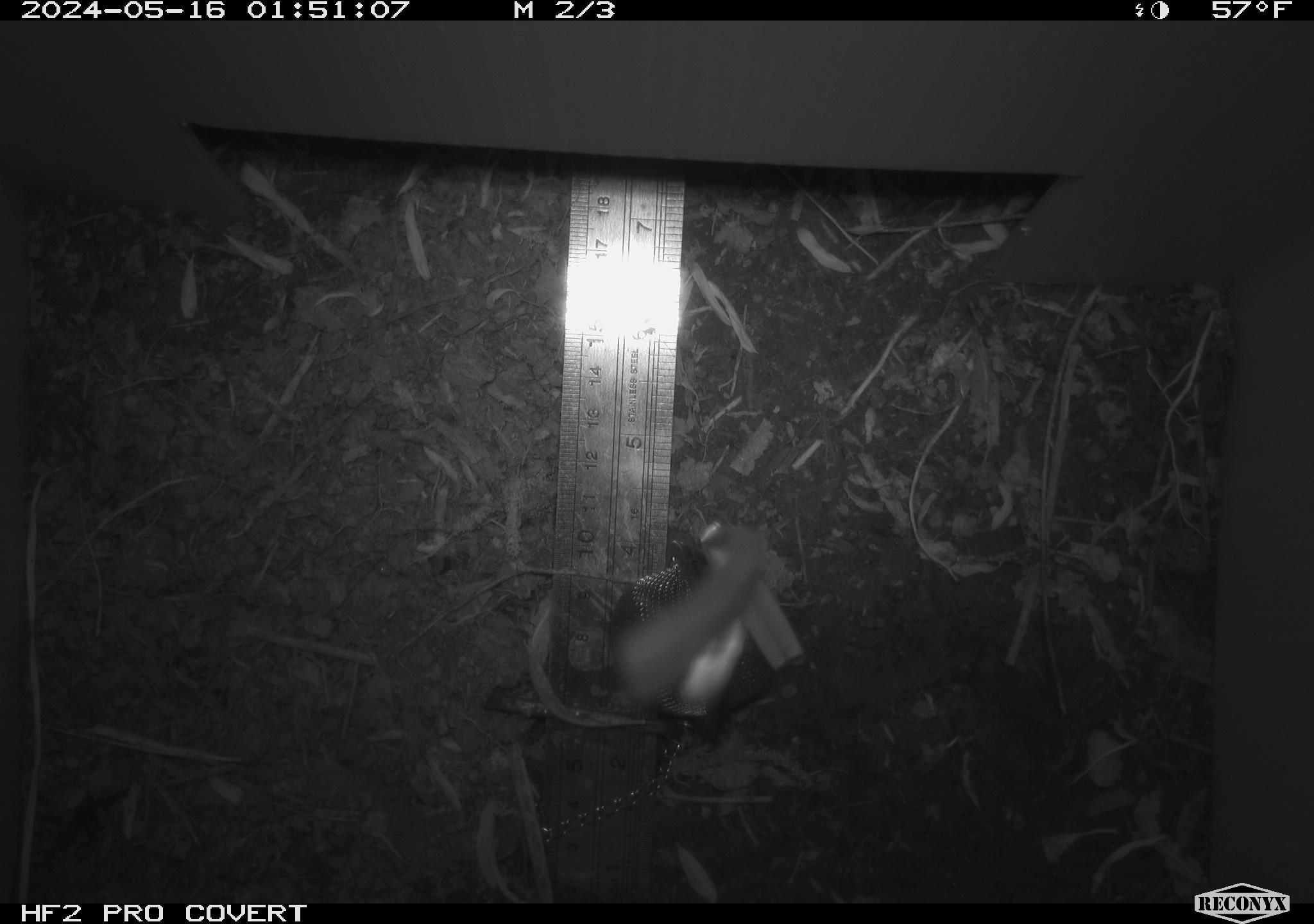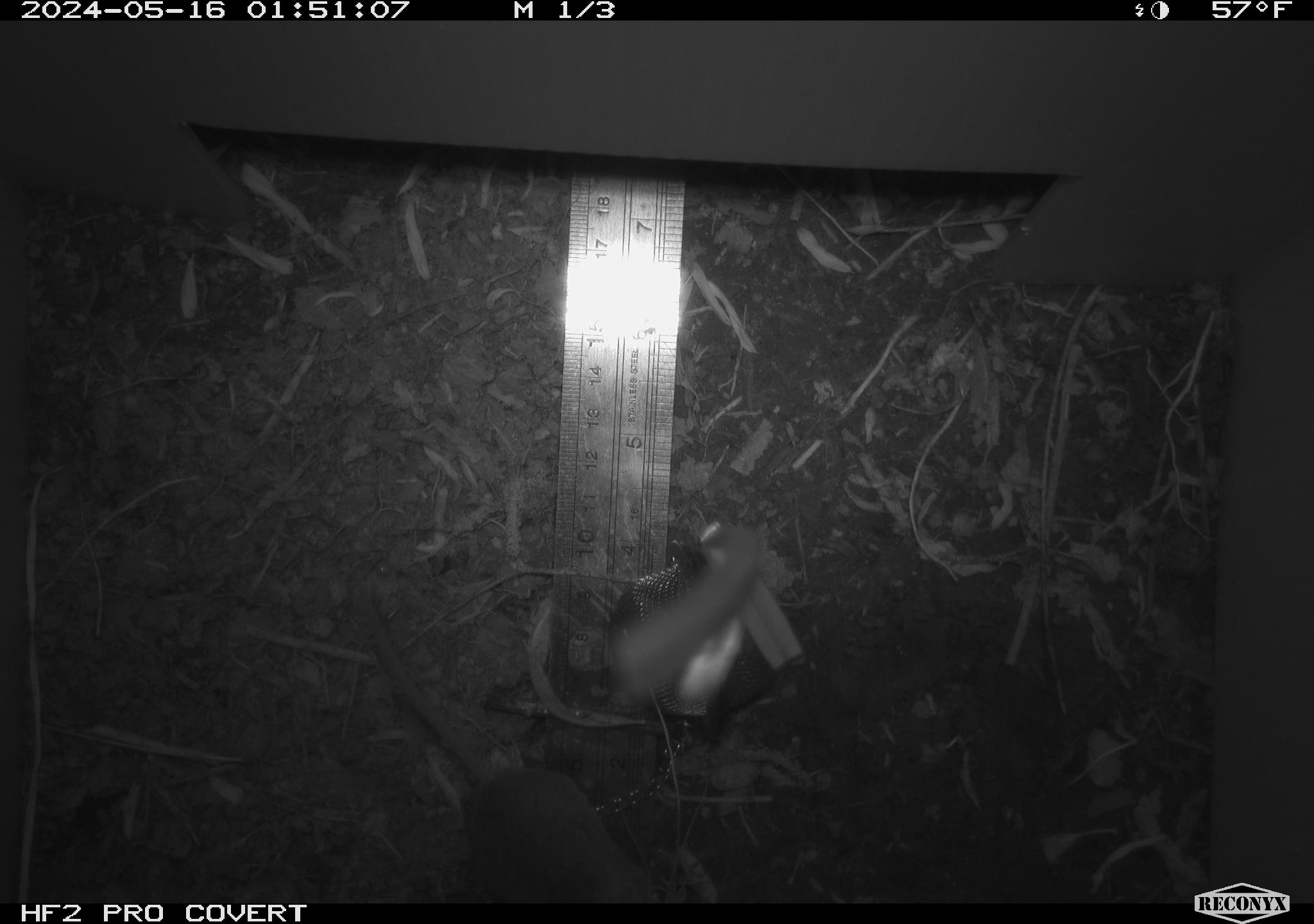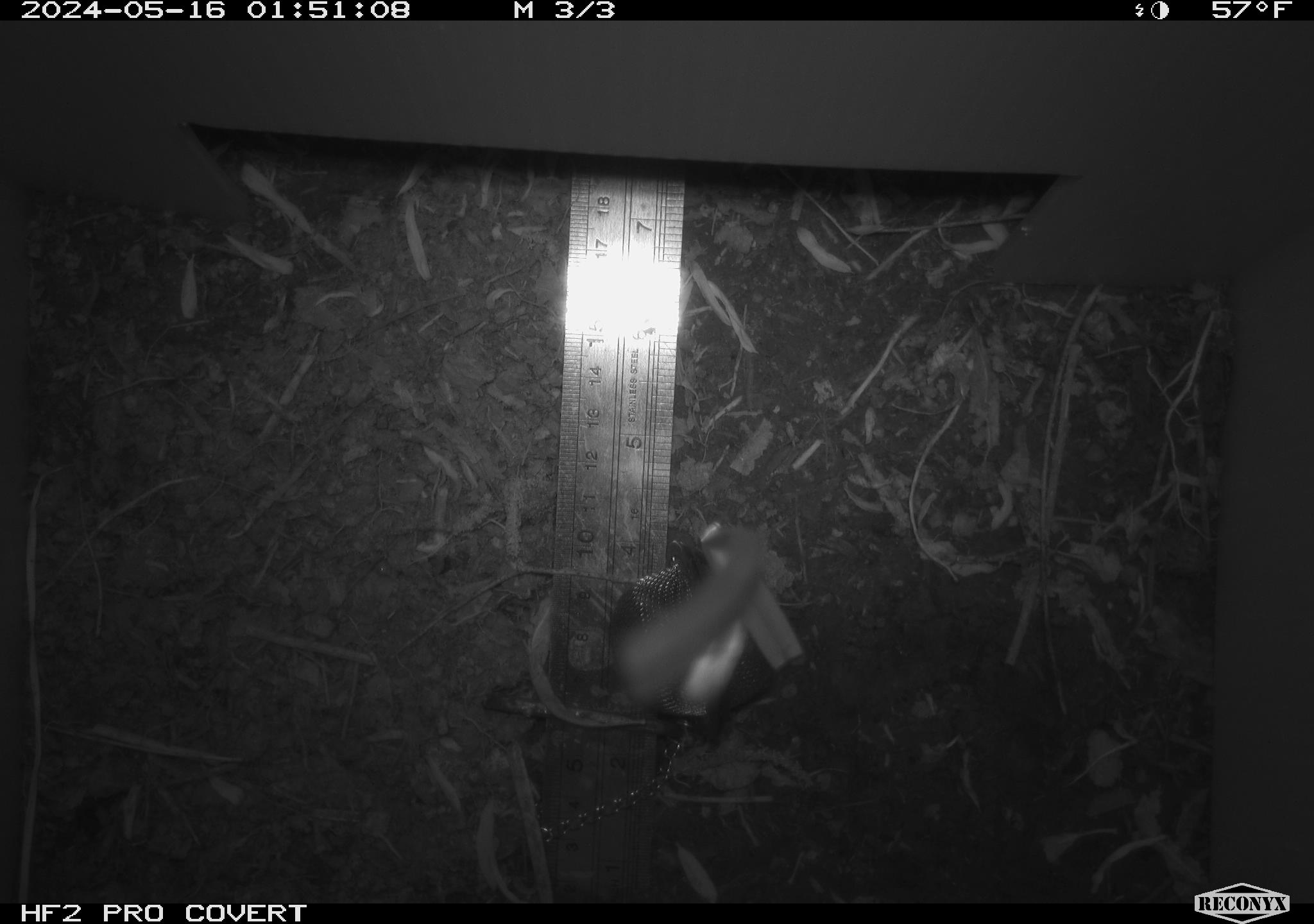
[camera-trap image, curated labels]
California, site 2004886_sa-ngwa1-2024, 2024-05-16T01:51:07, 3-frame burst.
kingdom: Animalia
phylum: Chordata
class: Mammalia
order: Rodentia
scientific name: Rodentia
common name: mouse species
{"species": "mouse species (Rodentia)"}